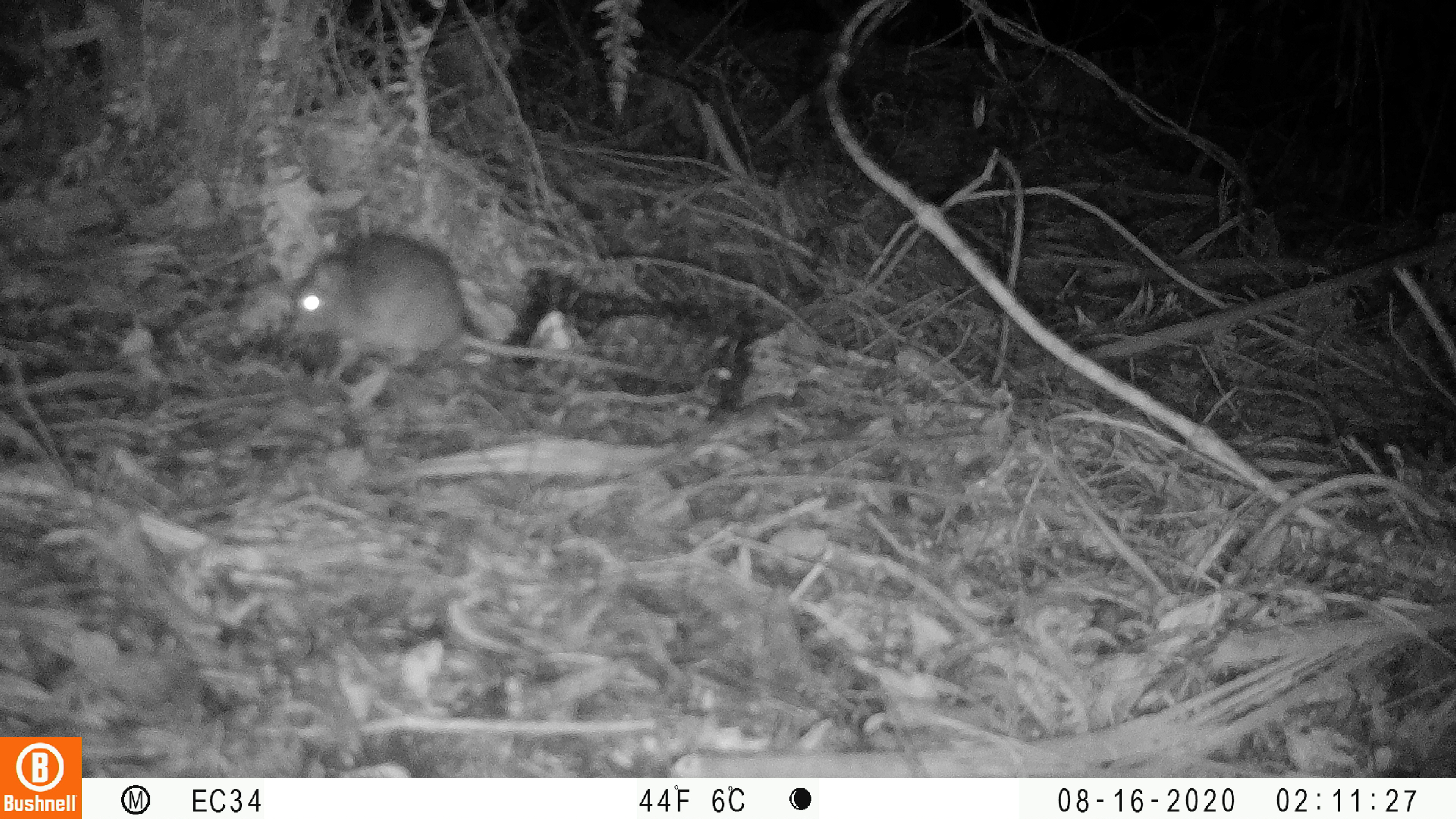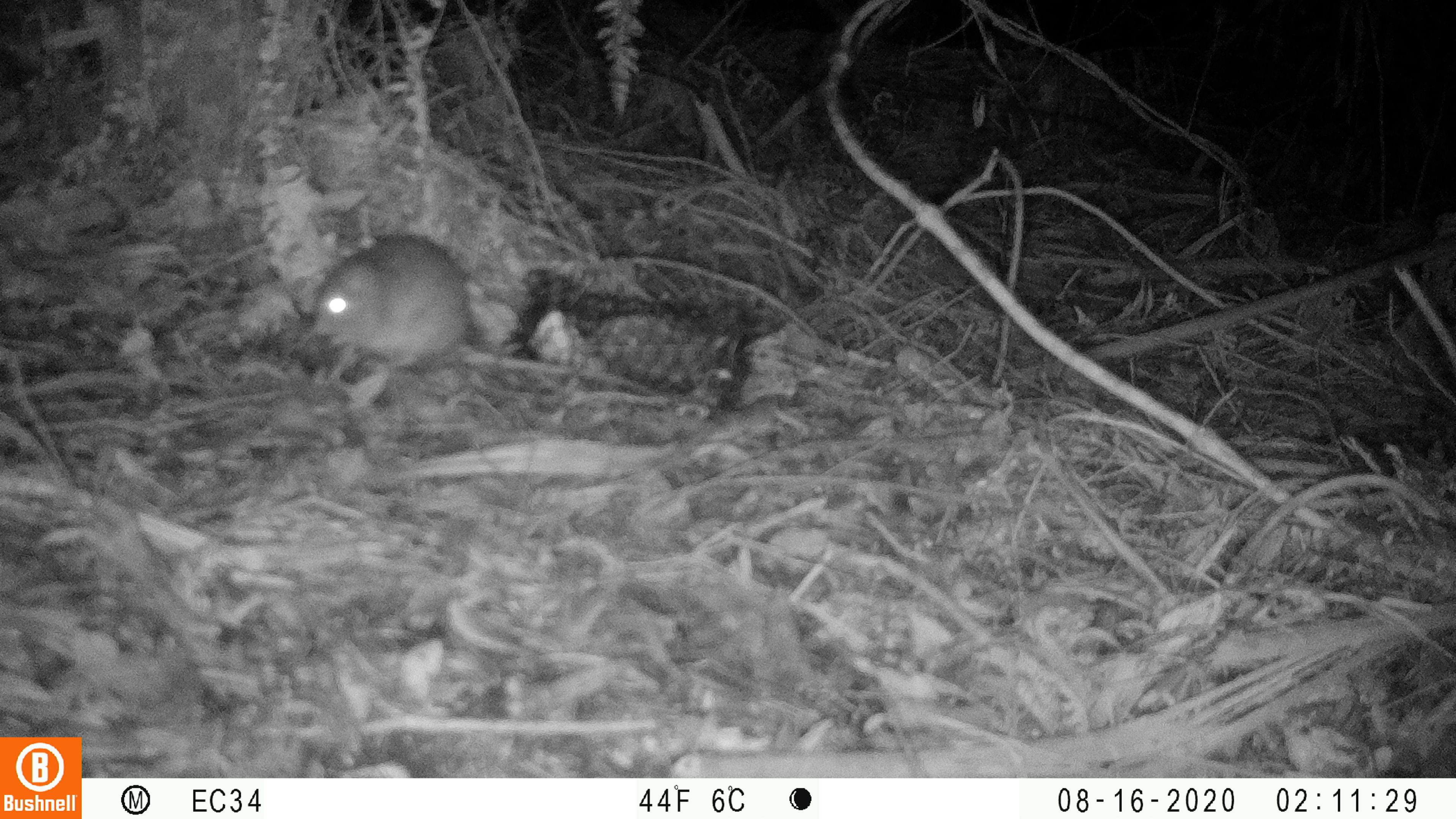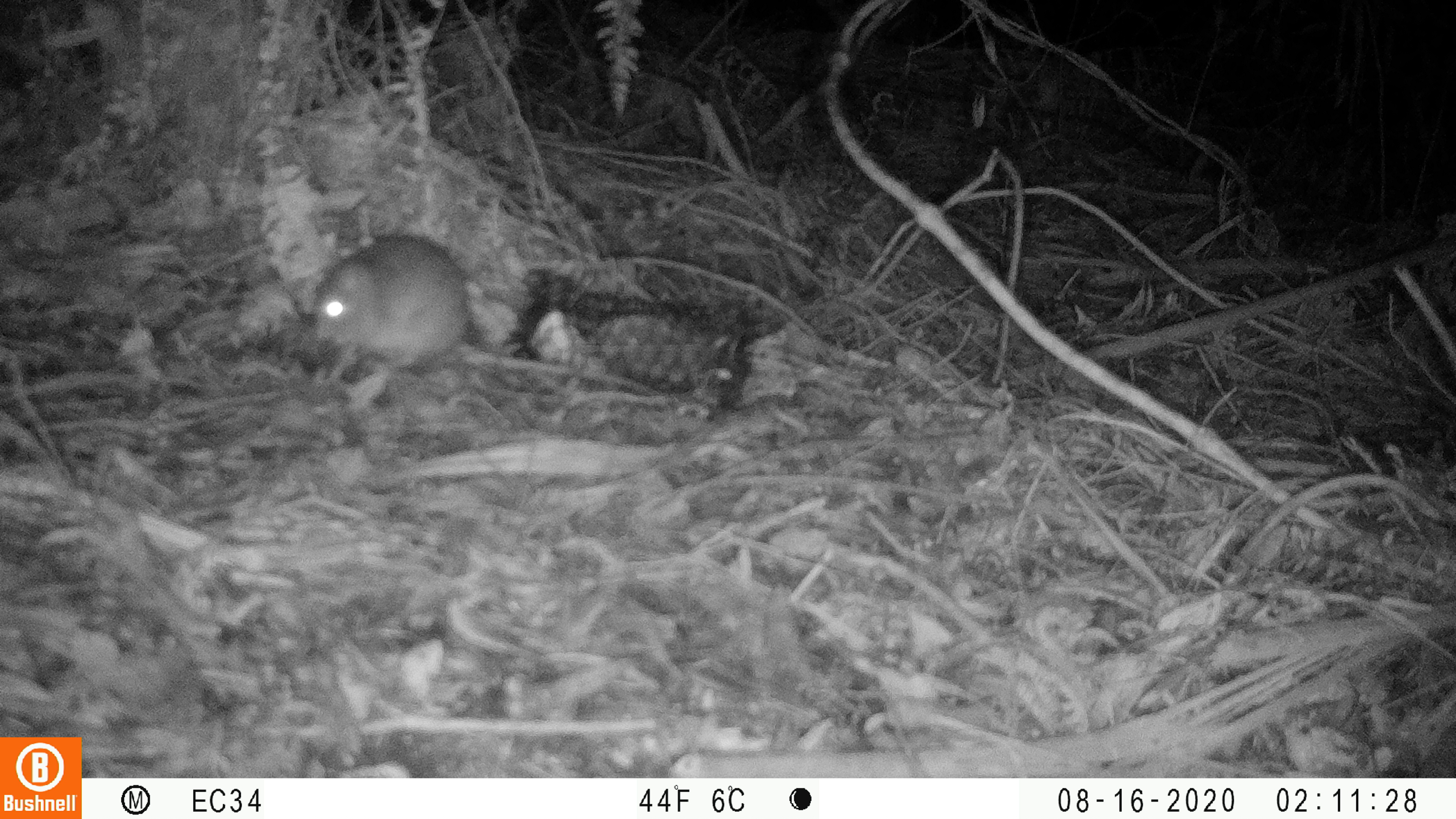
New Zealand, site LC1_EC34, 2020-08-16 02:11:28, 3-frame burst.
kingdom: Animalia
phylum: Chordata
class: Mammalia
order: Rodentia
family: Muridae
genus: Rattus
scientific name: Rattus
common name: rat